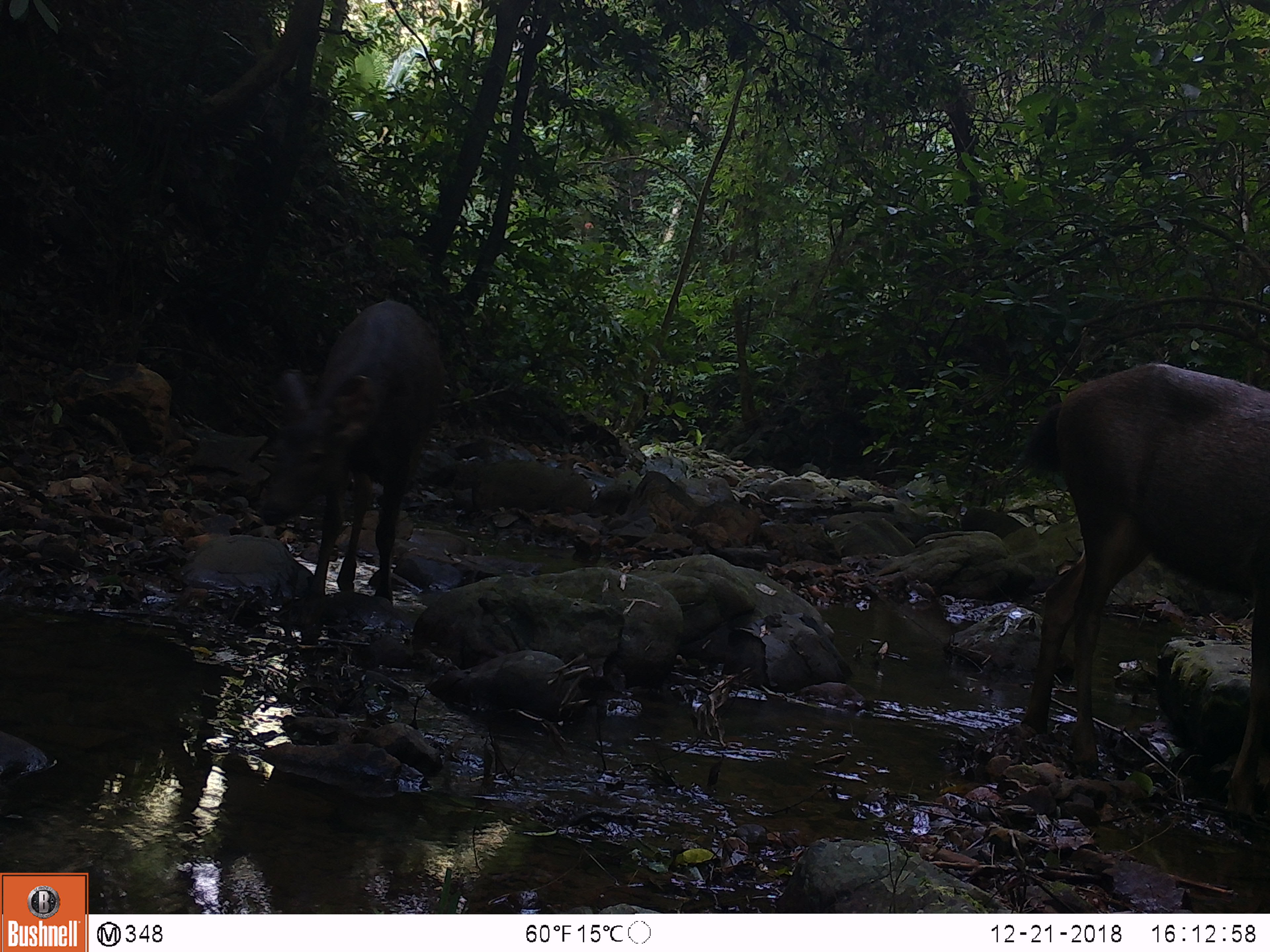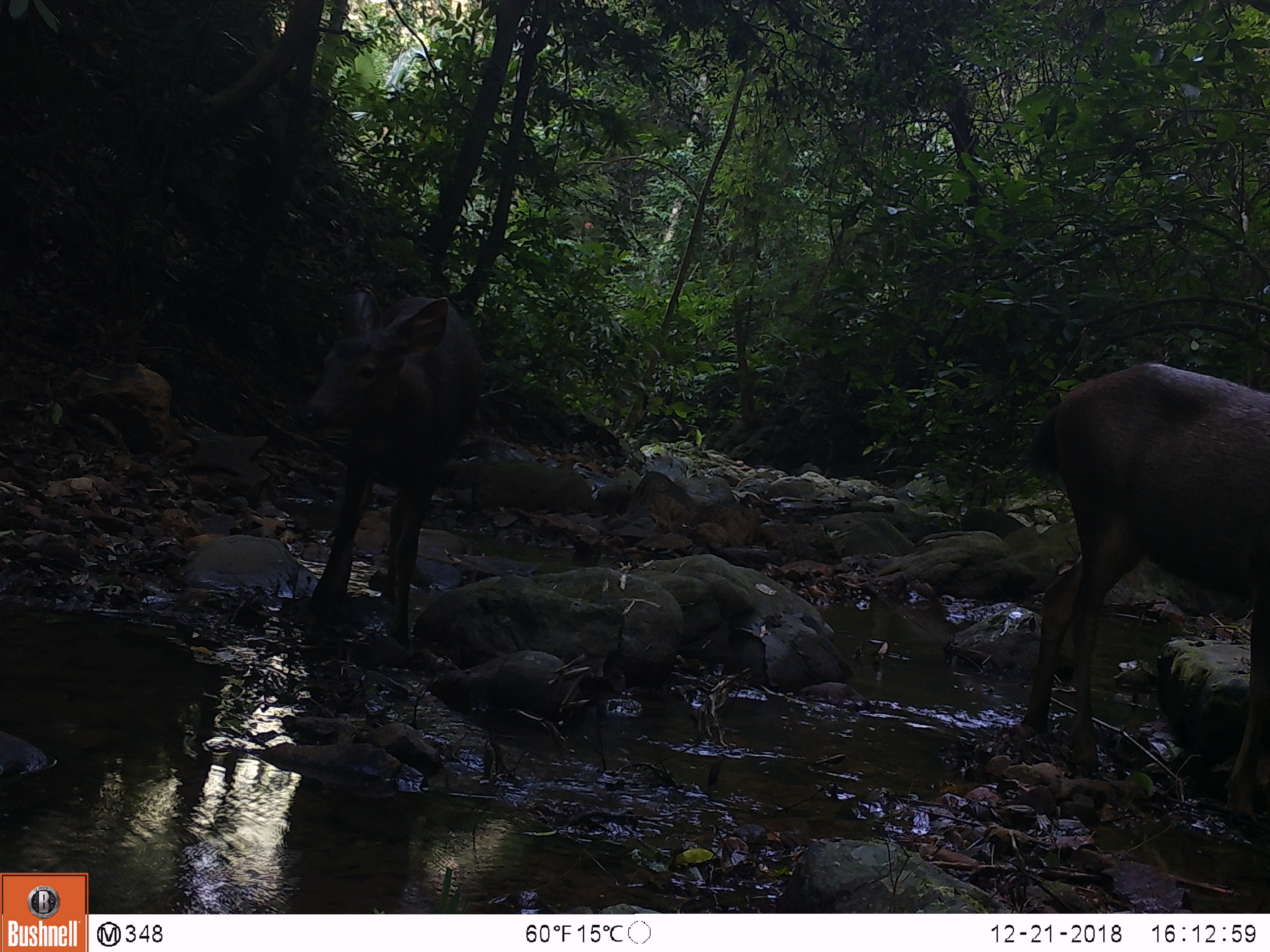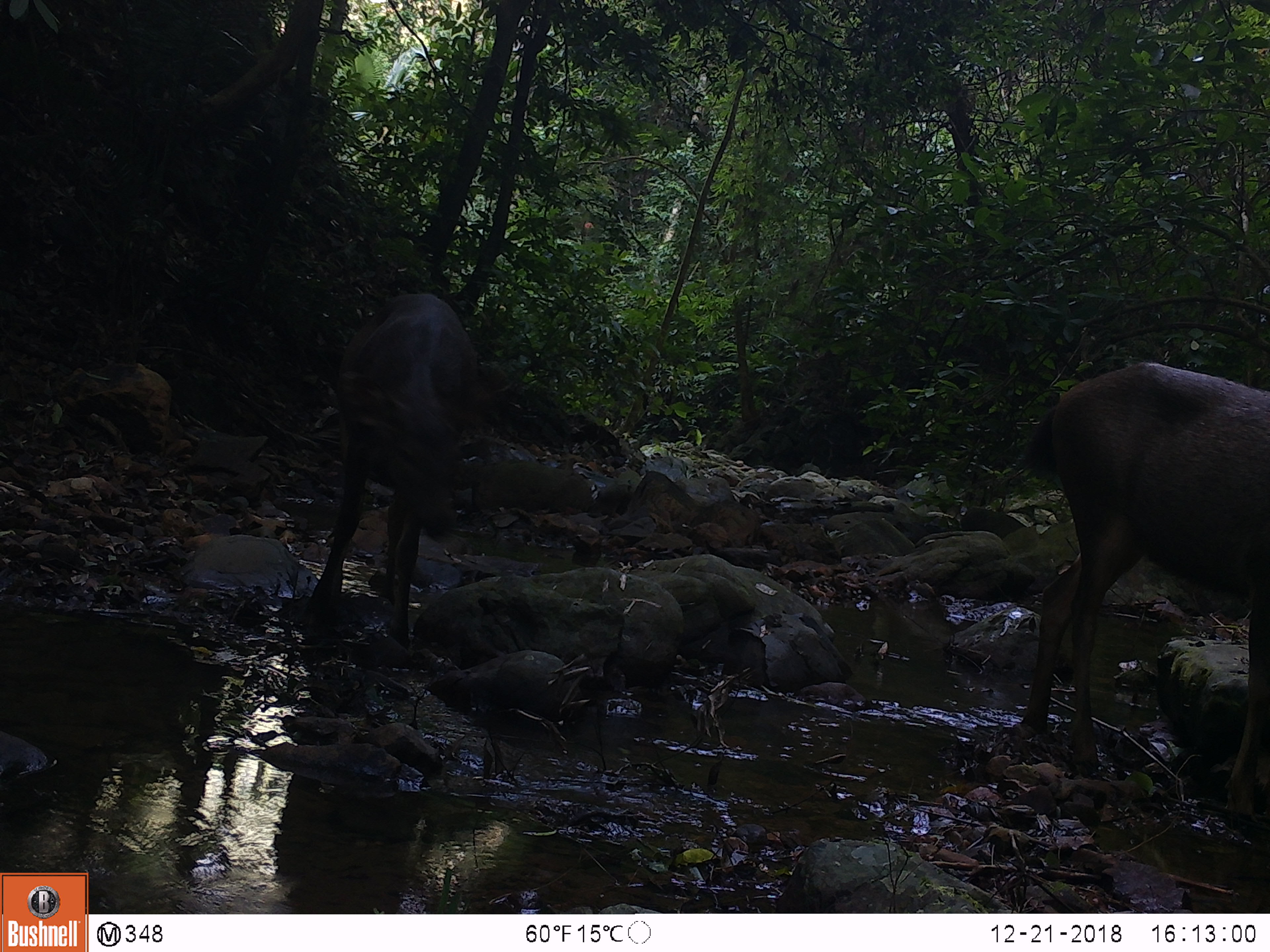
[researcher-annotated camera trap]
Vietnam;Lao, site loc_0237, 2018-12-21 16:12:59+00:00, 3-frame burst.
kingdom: Animalia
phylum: Chordata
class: Mammalia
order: Artiodactyla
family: Cervidae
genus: Rusa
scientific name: Rusa unicolor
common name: sambar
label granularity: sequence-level